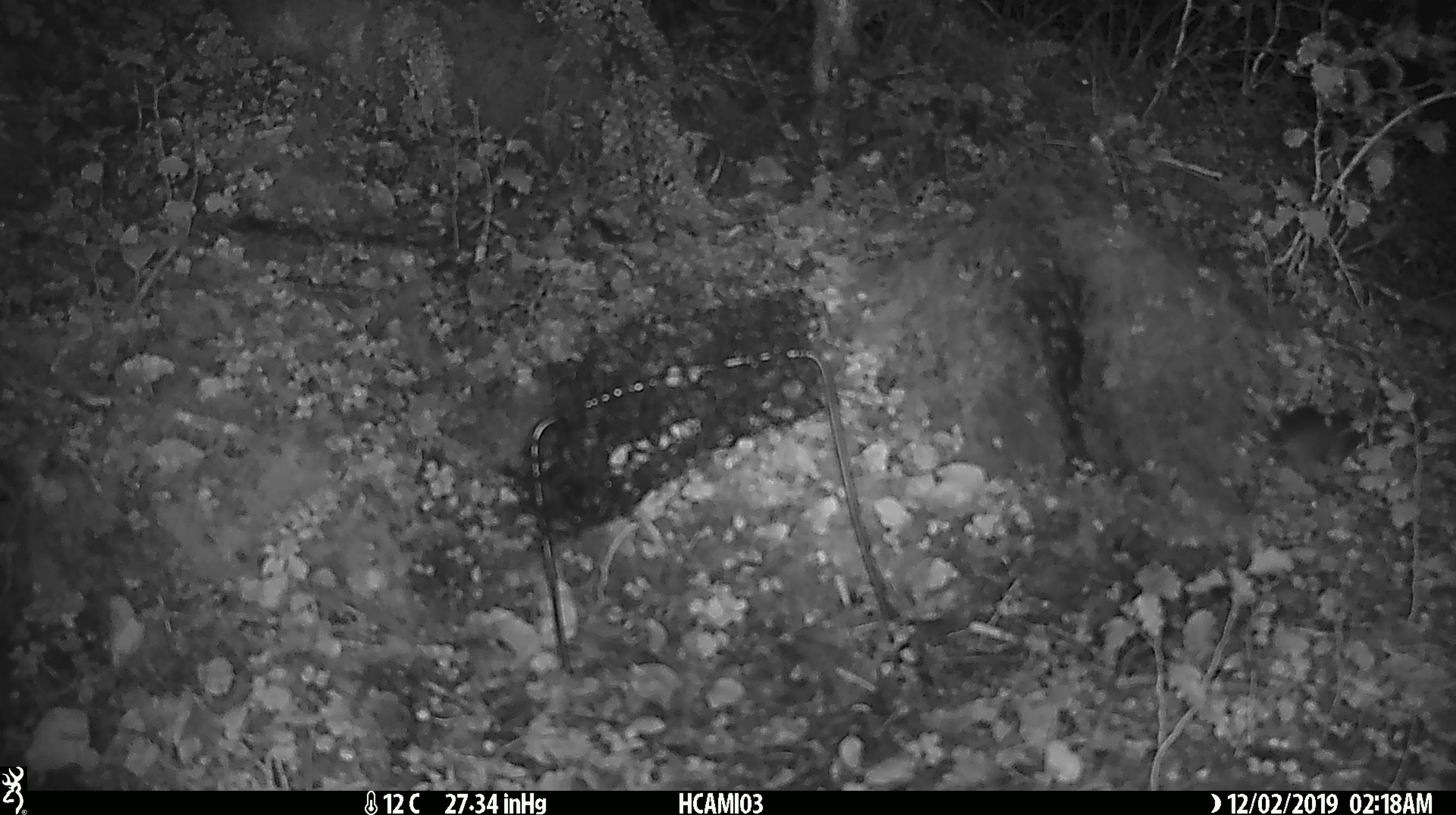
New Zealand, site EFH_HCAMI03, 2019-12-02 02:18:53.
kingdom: Animalia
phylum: Chordata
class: Mammalia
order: Rodentia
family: Muridae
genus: Mus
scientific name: Mus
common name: mouse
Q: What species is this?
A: Mouse (Mus).